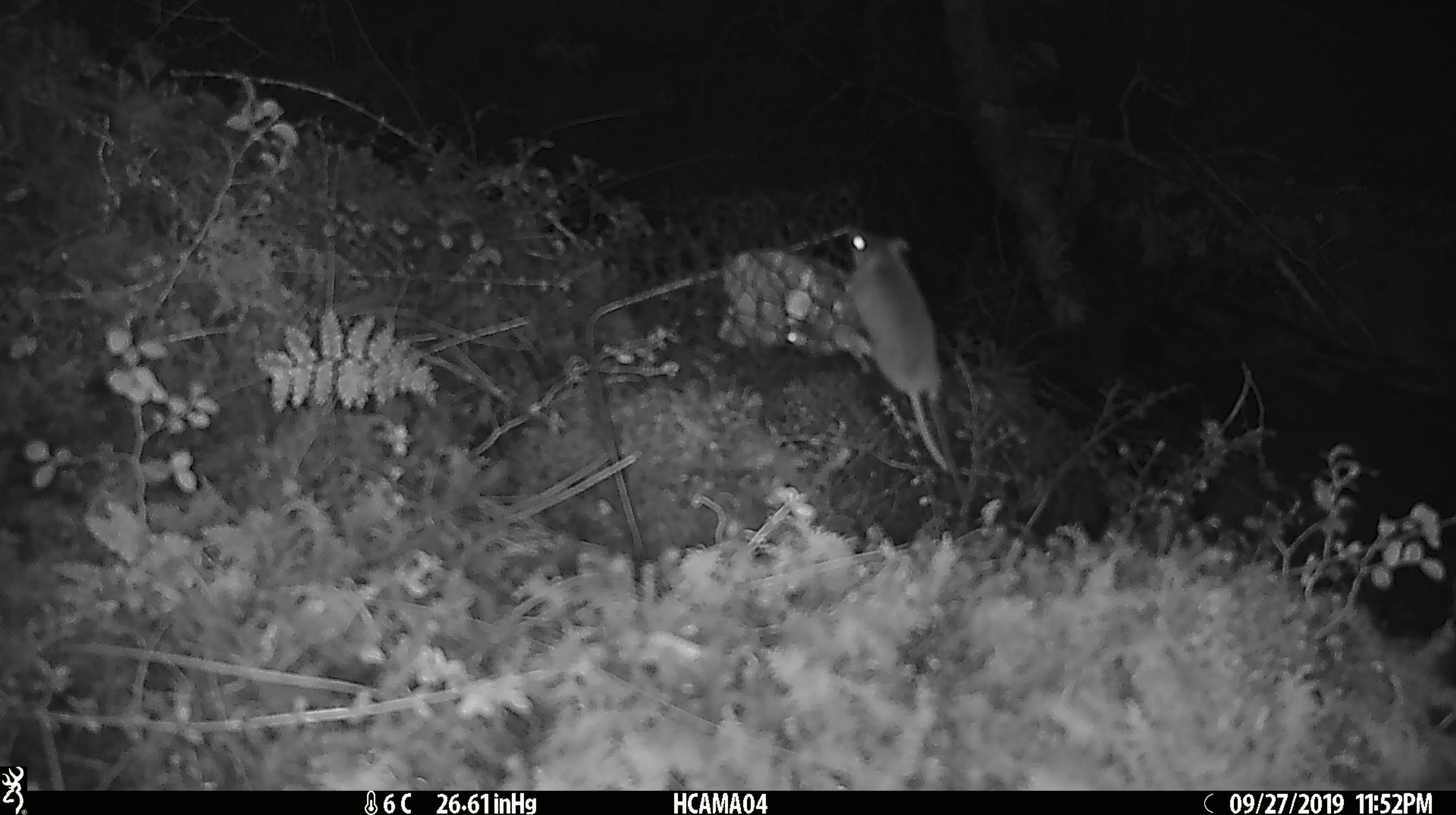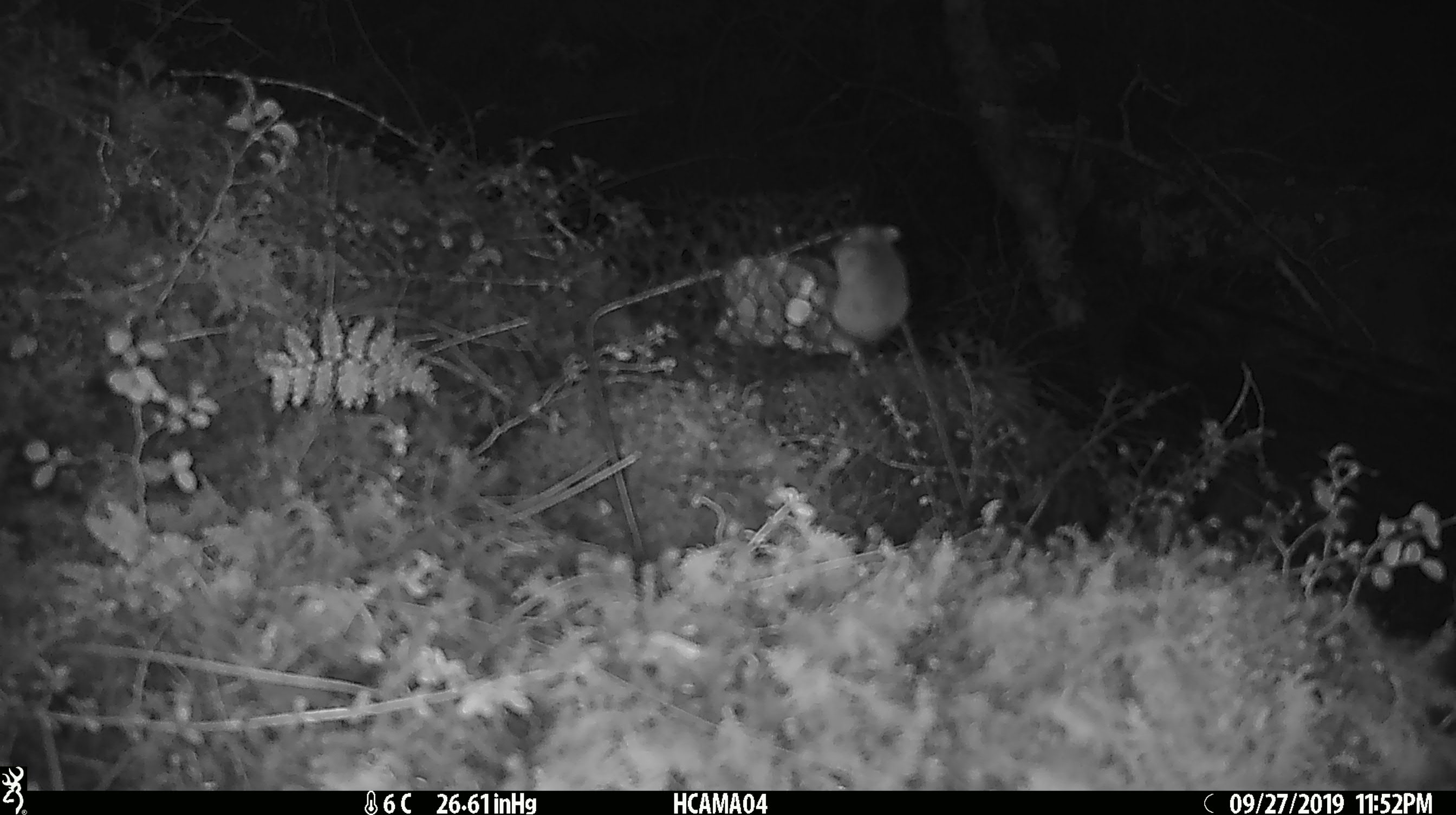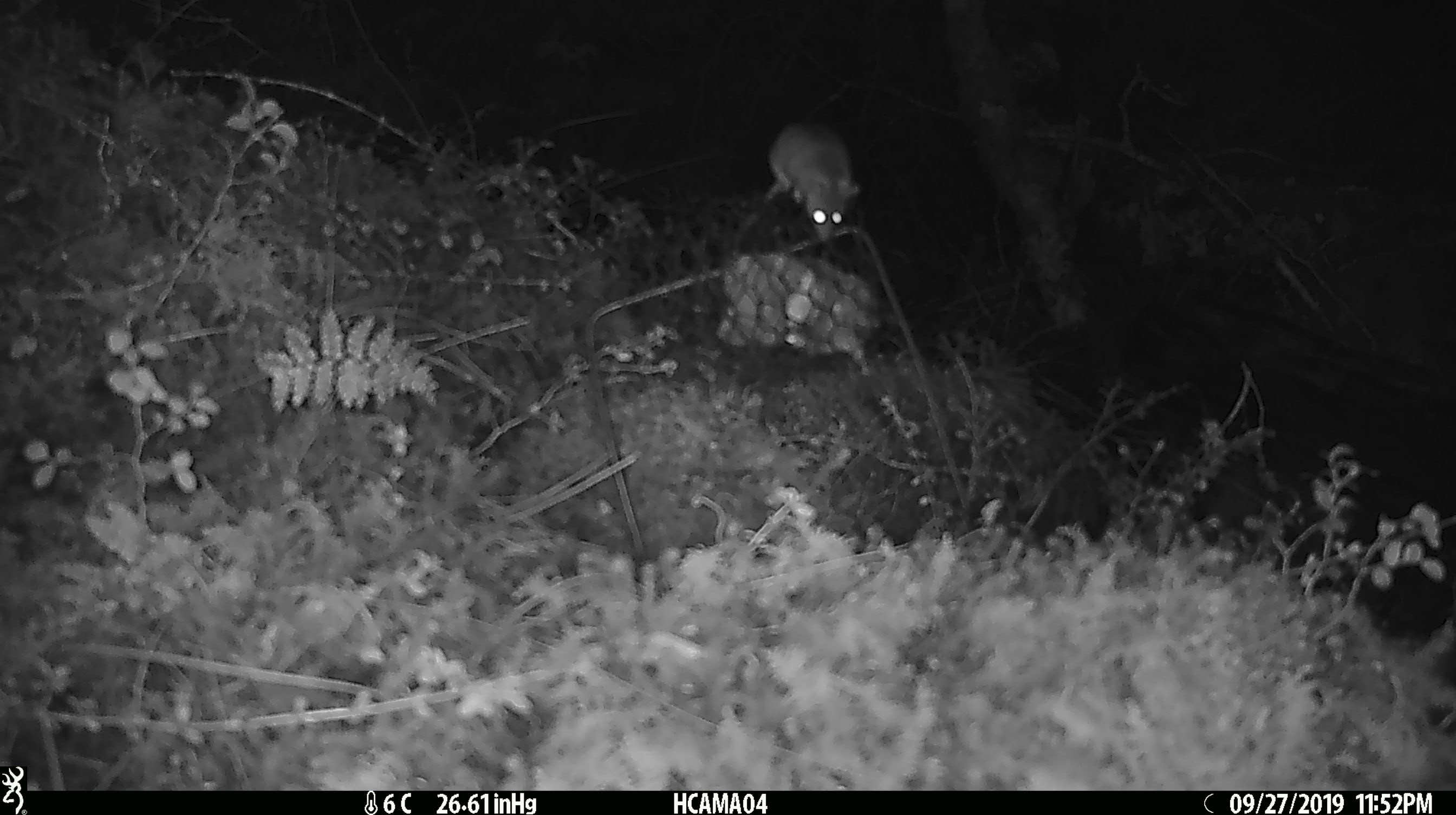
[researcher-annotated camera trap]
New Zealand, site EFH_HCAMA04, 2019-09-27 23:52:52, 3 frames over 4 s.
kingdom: Animalia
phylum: Chordata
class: Mammalia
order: Rodentia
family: Muridae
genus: Mus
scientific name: Mus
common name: mouse